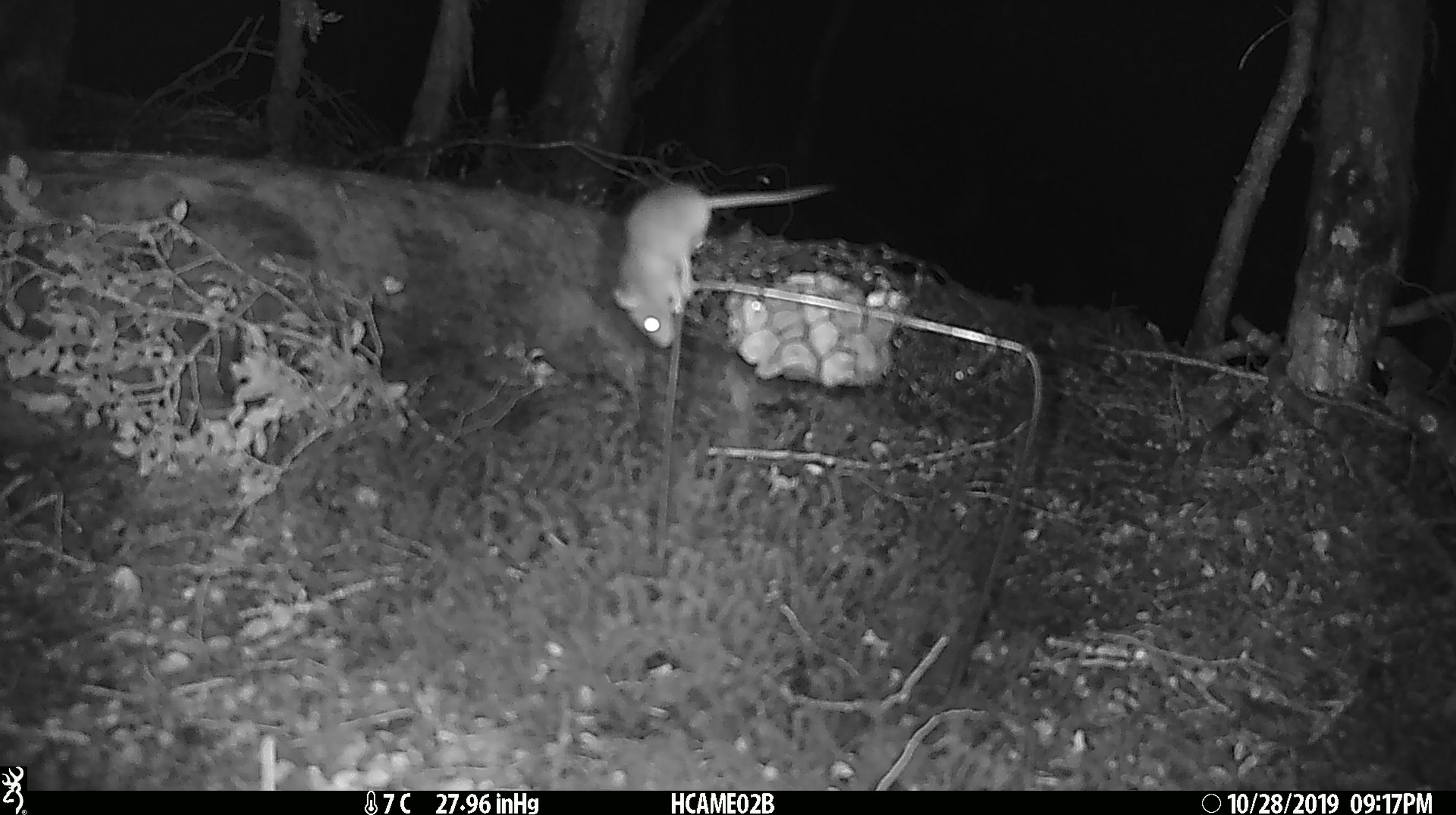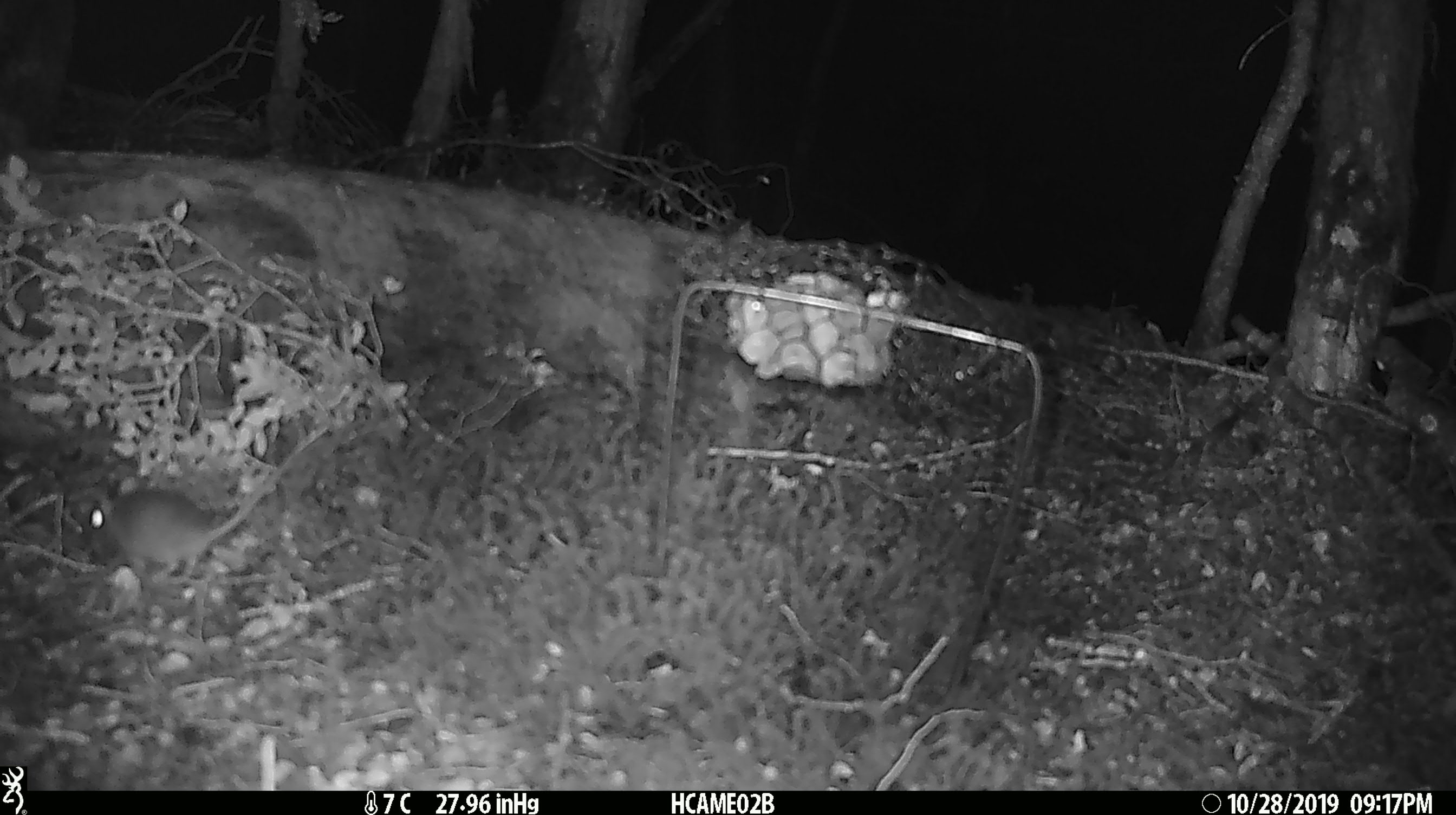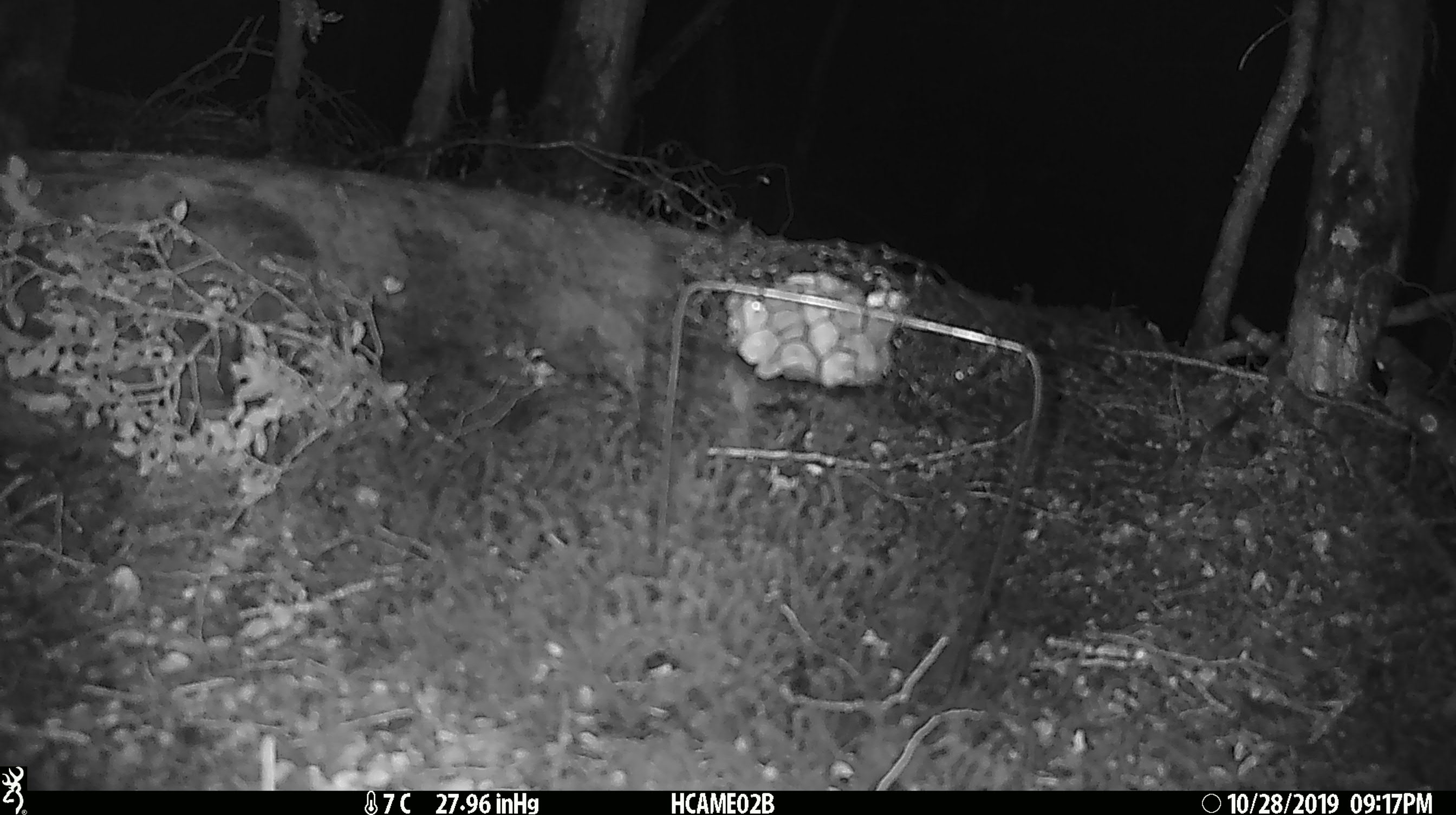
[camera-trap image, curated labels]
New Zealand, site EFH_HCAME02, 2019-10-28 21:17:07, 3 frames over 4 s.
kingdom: Animalia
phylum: Chordata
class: Mammalia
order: Rodentia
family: Muridae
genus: Mus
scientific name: Mus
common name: mouse